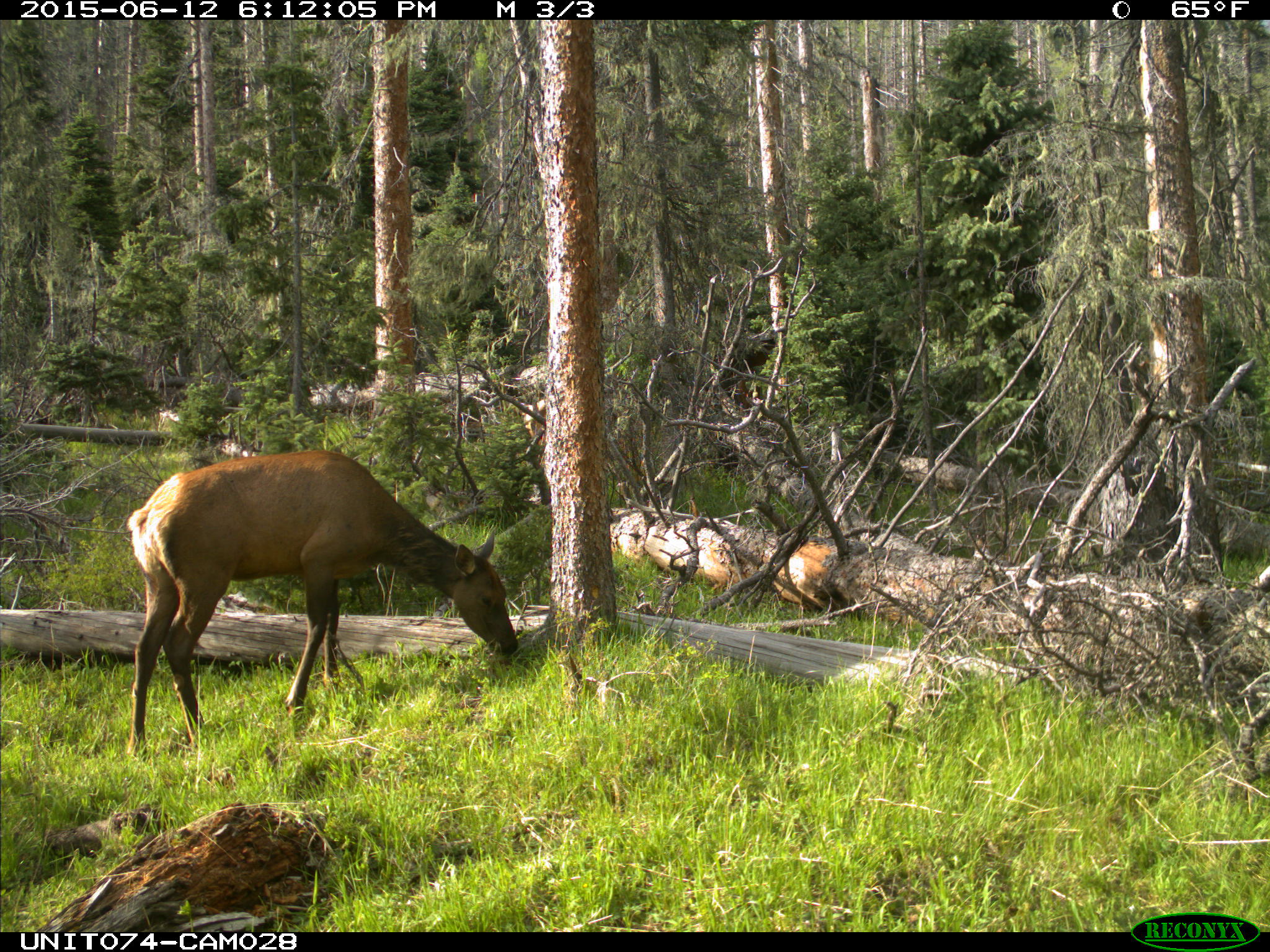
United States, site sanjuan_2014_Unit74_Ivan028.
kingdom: Animalia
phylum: Chordata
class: Mammalia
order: Artiodactyla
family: Cervidae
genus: Cervus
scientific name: Cervus elaphus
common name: red deer